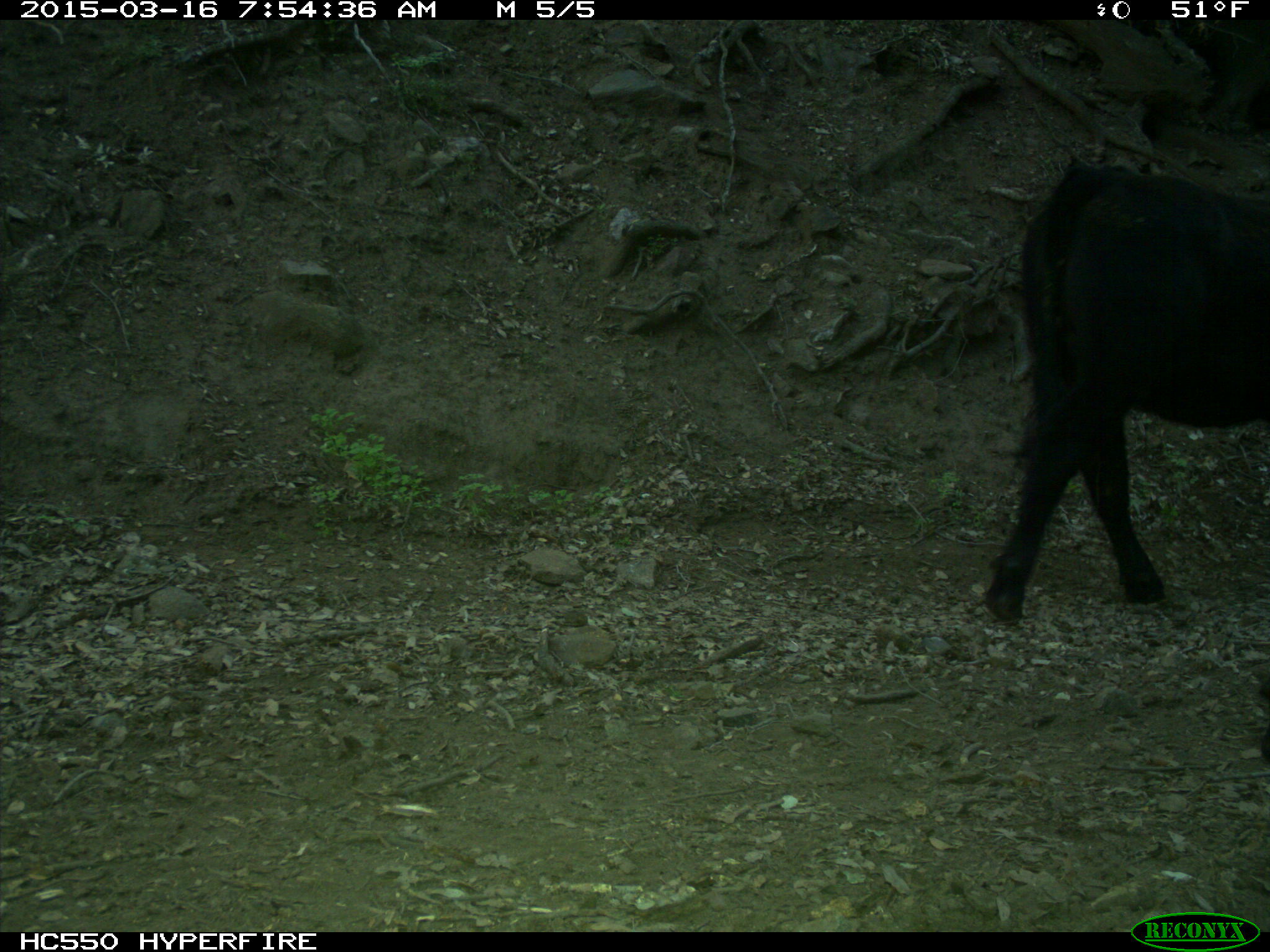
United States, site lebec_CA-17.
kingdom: Animalia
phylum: Chordata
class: Mammalia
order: Artiodactyla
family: Bovidae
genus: Bos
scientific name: Bos taurus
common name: domestic cow